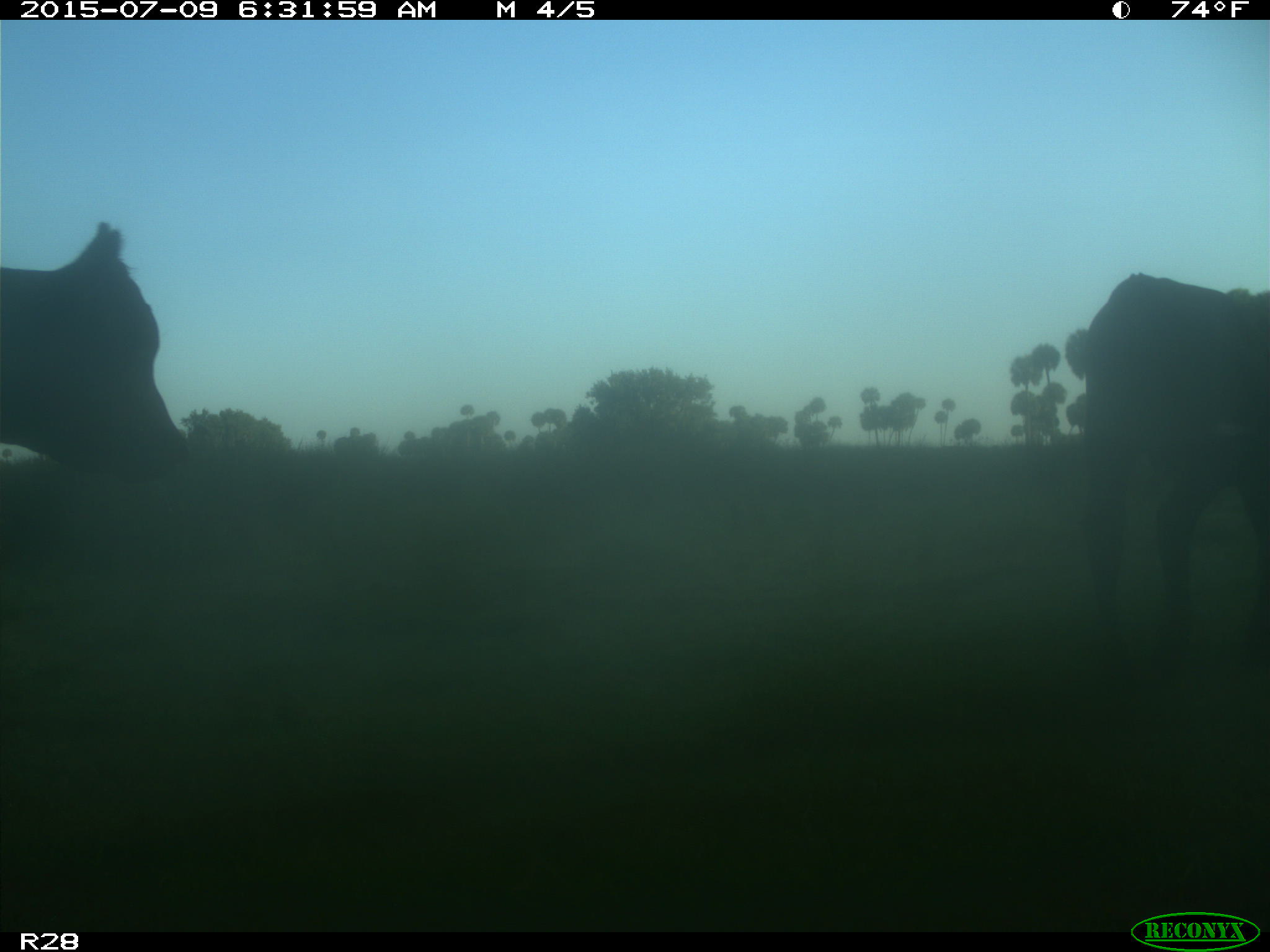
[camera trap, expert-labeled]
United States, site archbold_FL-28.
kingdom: Animalia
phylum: Chordata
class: Mammalia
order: Artiodactyla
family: Bovidae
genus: Bos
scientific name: Bos taurus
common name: domestic cow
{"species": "Bos taurus (domestic cow)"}